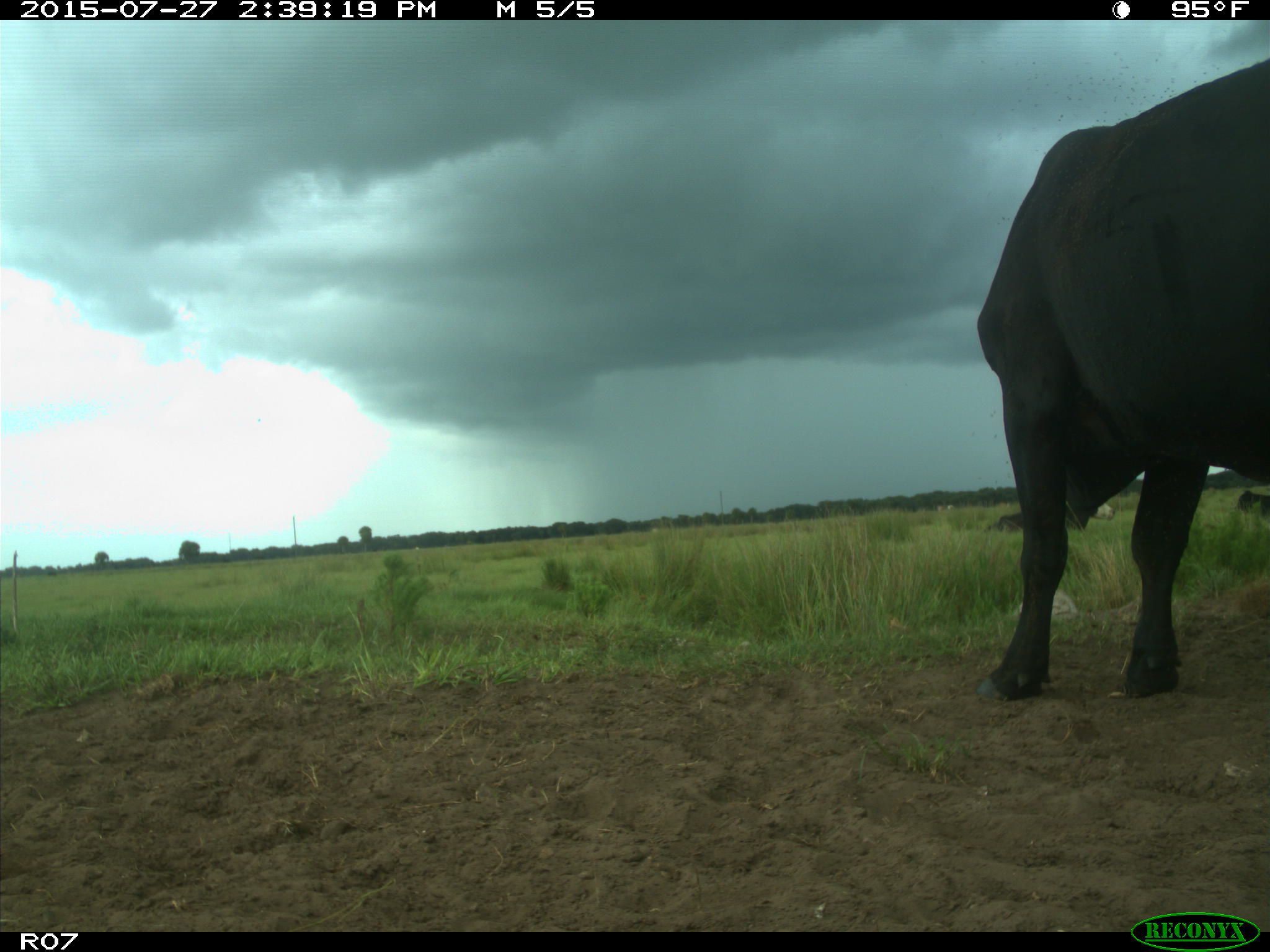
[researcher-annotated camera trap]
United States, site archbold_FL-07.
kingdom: Animalia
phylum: Chordata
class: Mammalia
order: Artiodactyla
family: Bovidae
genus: Bos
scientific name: Bos taurus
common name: domestic cow